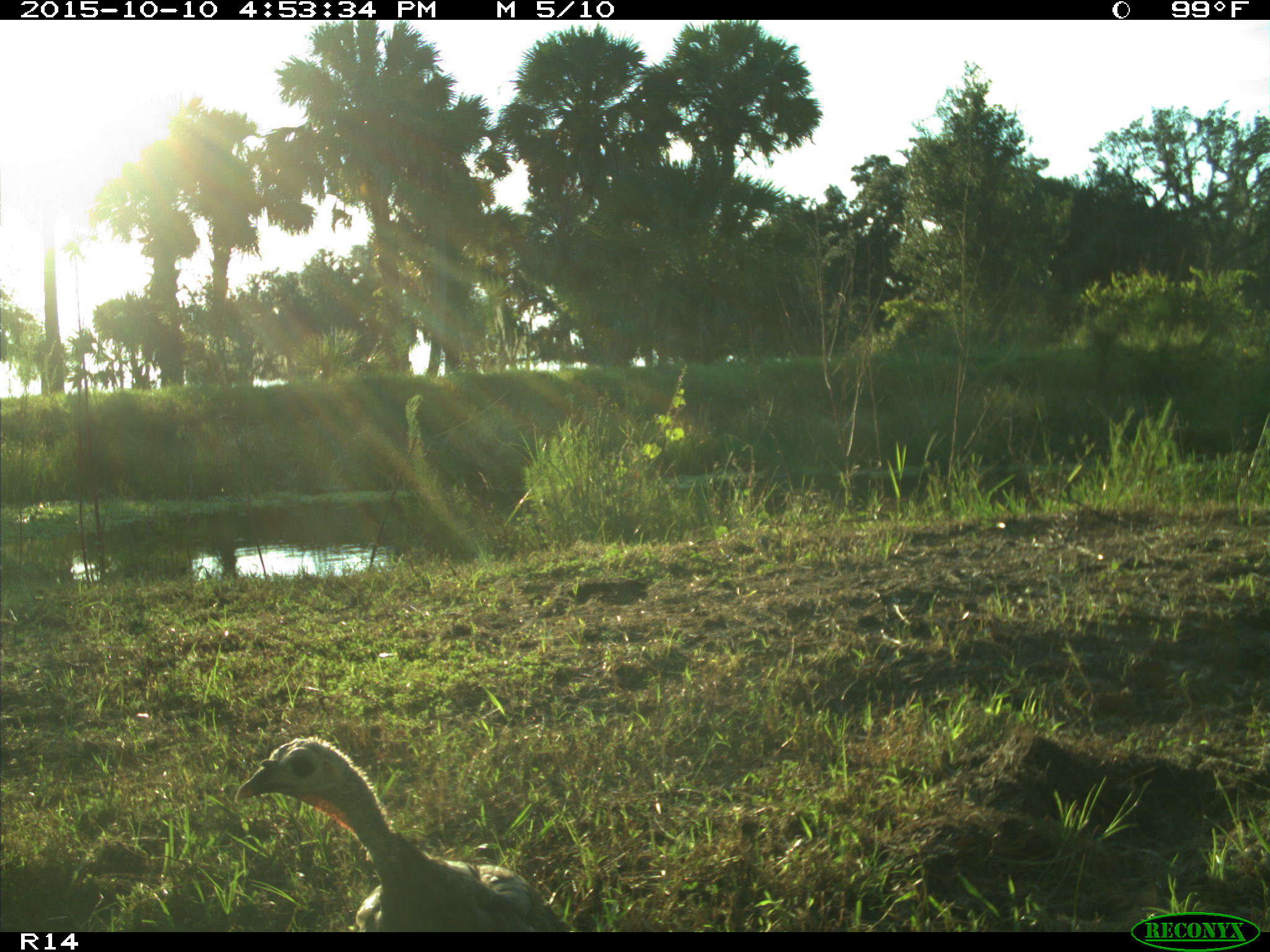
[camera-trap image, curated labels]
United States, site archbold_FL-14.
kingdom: Animalia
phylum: Chordata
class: Aves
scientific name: Aves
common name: birds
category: unidentified bird